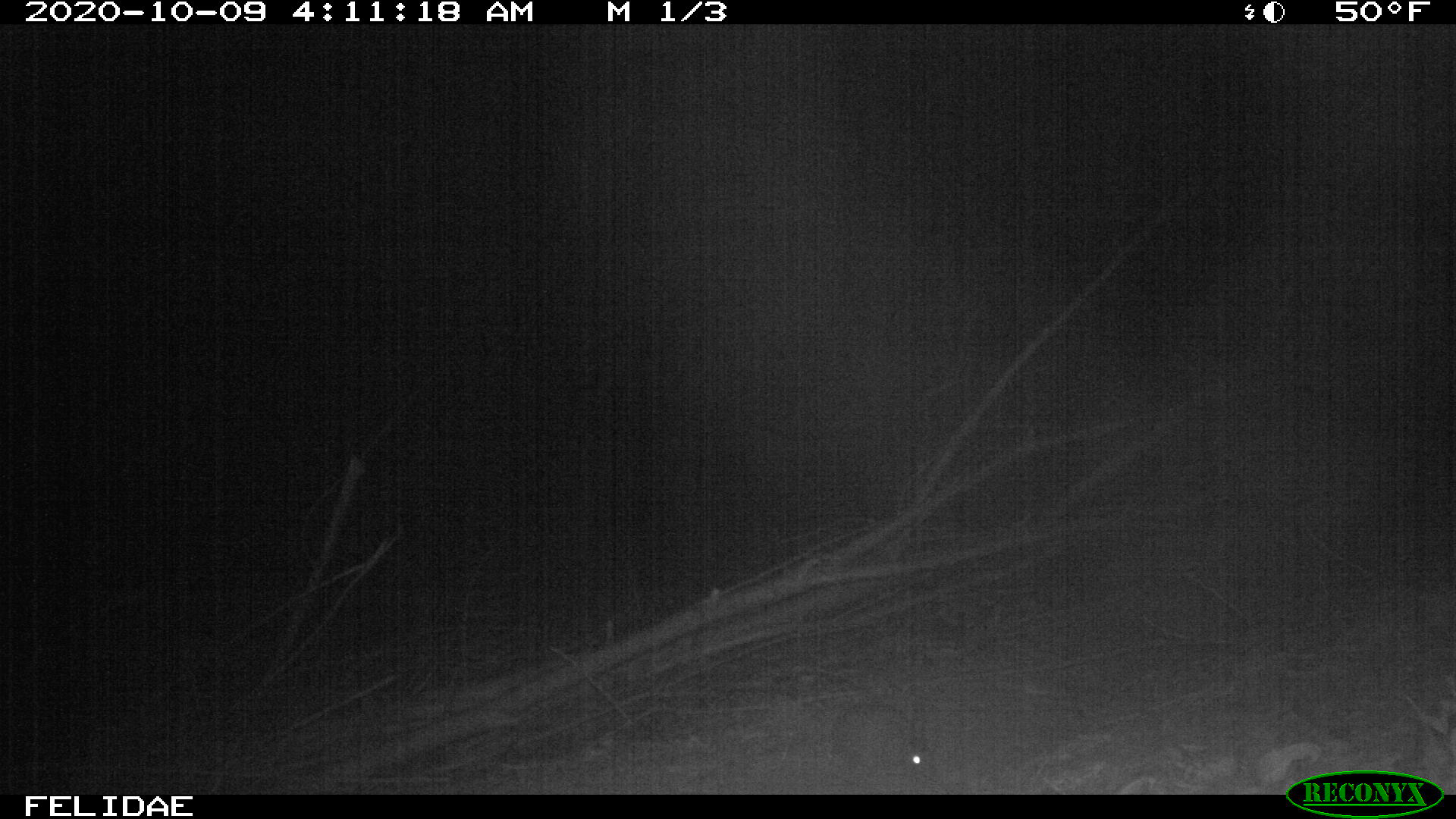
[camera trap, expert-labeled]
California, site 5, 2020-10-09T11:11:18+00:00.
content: unidentified animal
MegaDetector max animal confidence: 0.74